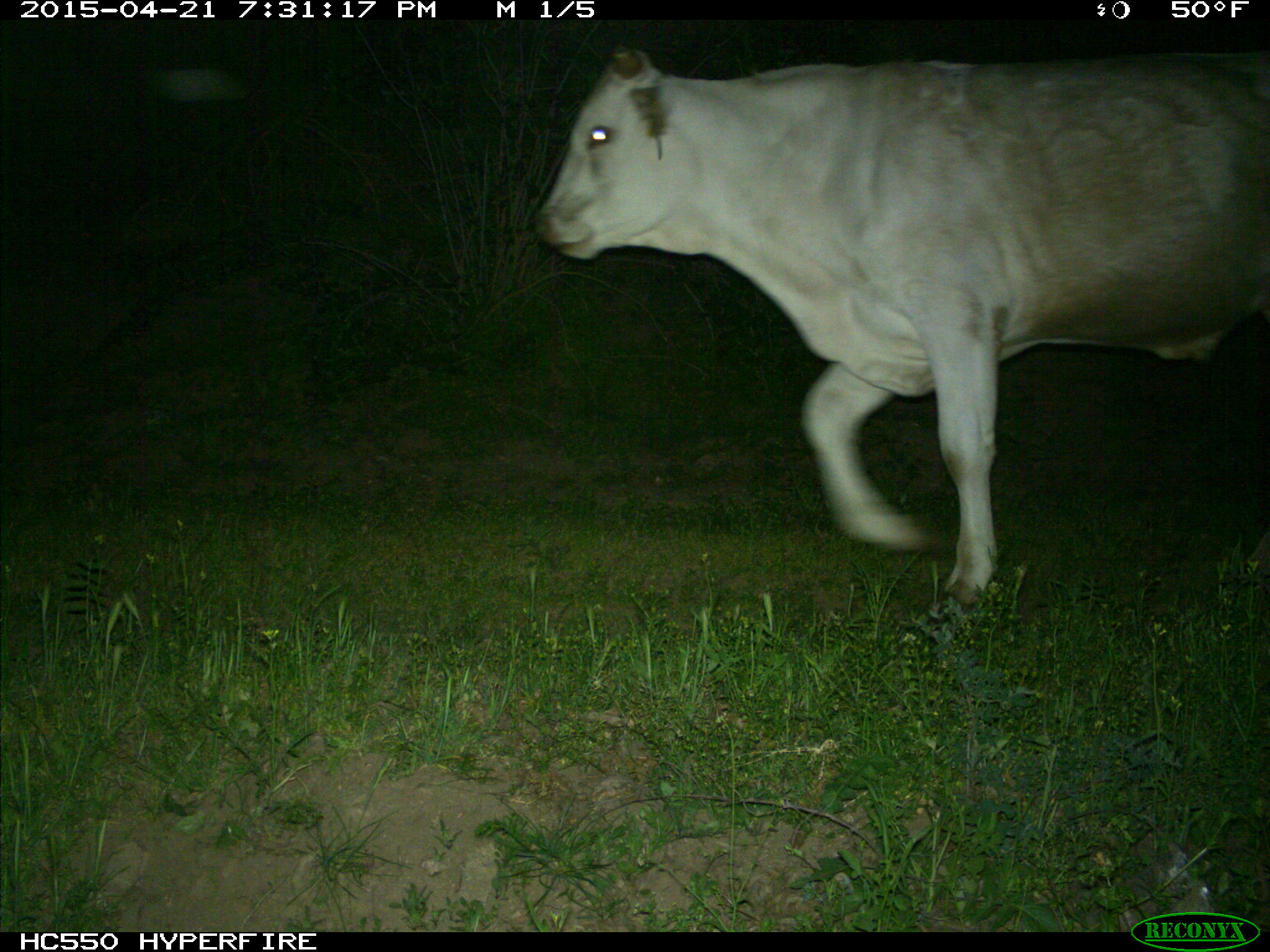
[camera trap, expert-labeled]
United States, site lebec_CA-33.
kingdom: Animalia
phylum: Chordata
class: Mammalia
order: Artiodactyla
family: Bovidae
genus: Bos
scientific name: Bos taurus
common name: domestic cow